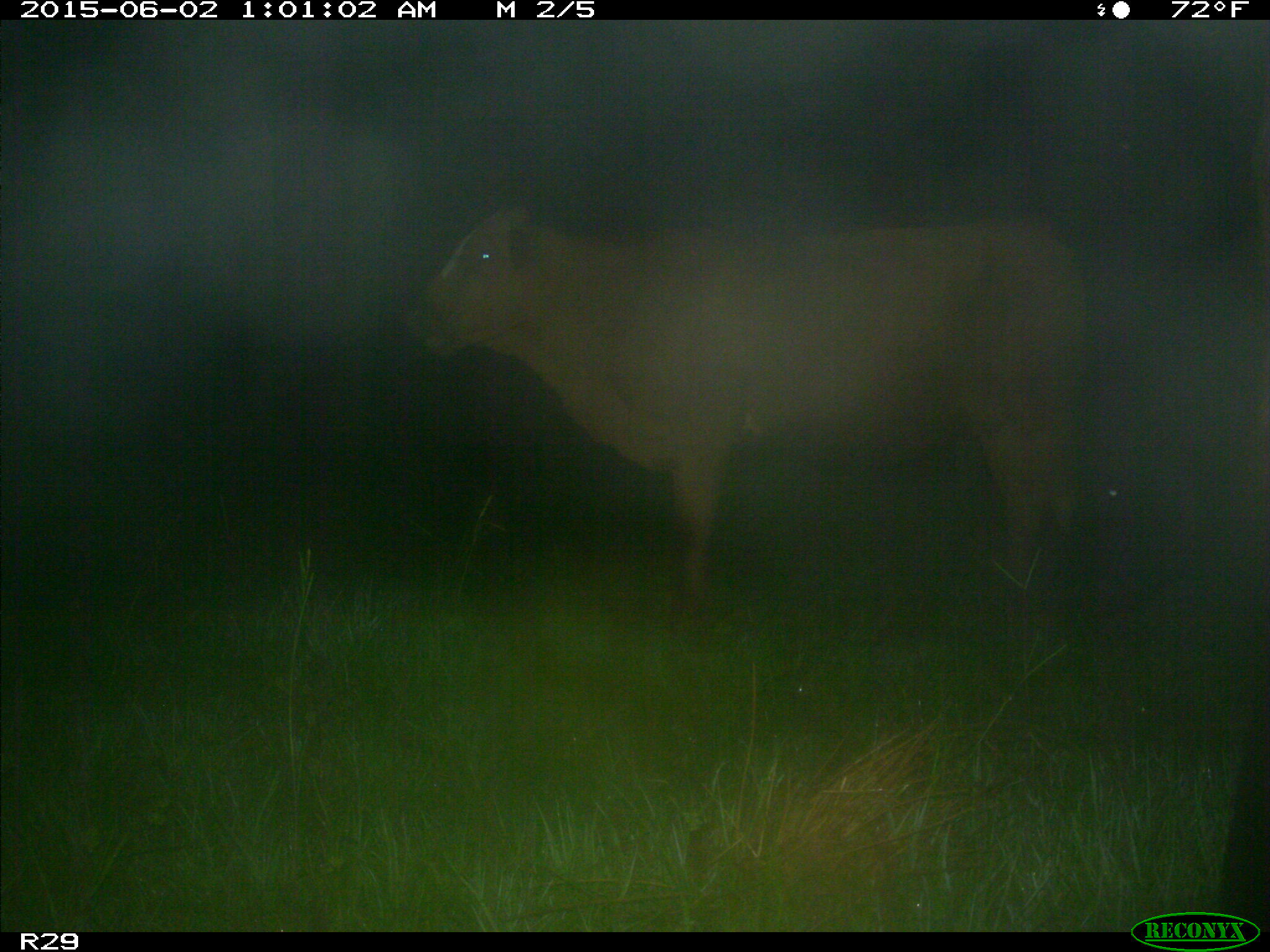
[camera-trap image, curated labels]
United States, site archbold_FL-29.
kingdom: Animalia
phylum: Chordata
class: Mammalia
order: Artiodactyla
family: Bovidae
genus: Bos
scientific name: Bos taurus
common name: domestic cow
Bos taurus (domestic cow).